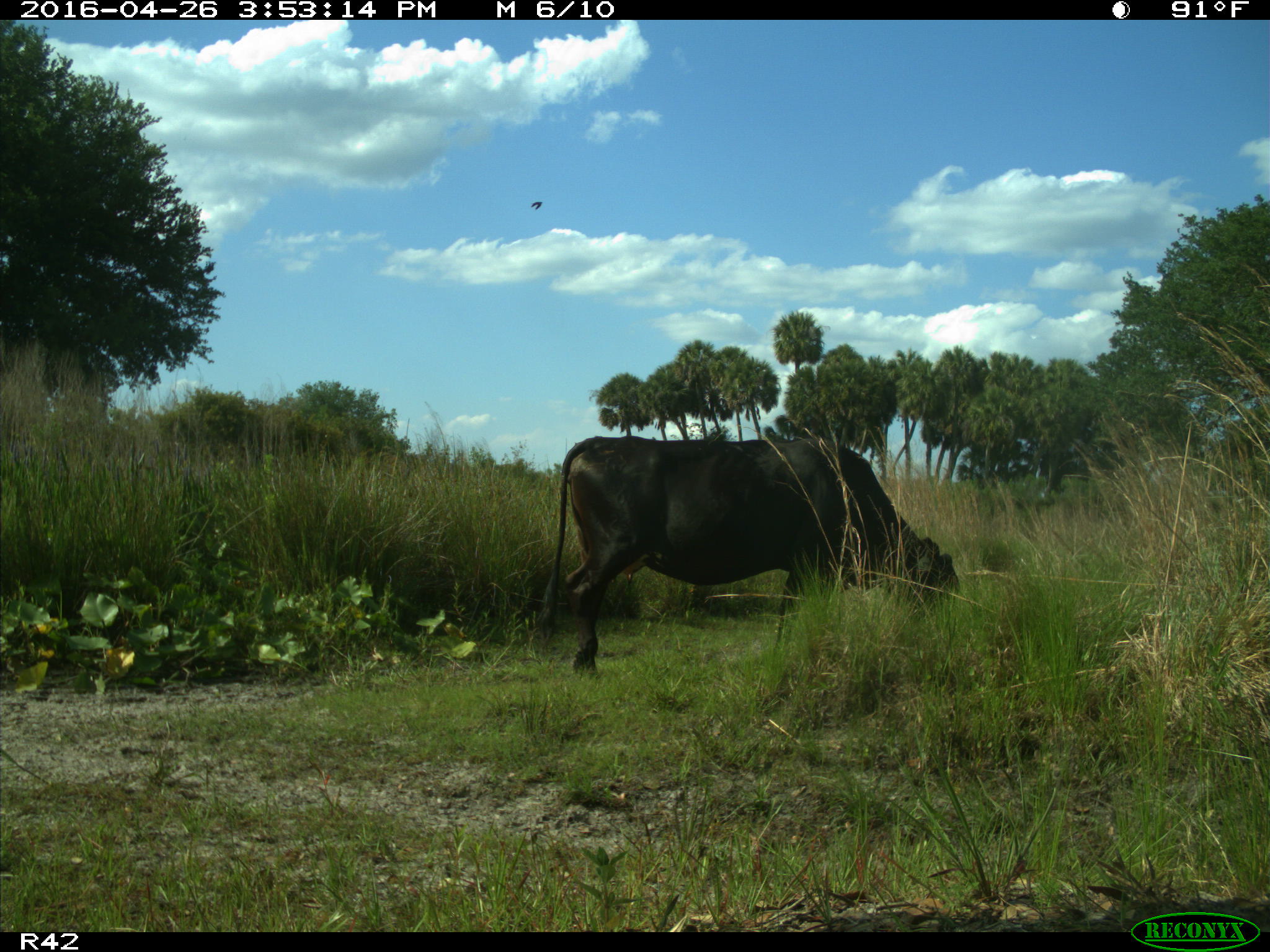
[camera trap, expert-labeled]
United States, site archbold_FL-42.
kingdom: Animalia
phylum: Chordata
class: Mammalia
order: Artiodactyla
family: Bovidae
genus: Bos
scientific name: Bos taurus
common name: domestic cow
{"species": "Bos taurus (domestic cow)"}